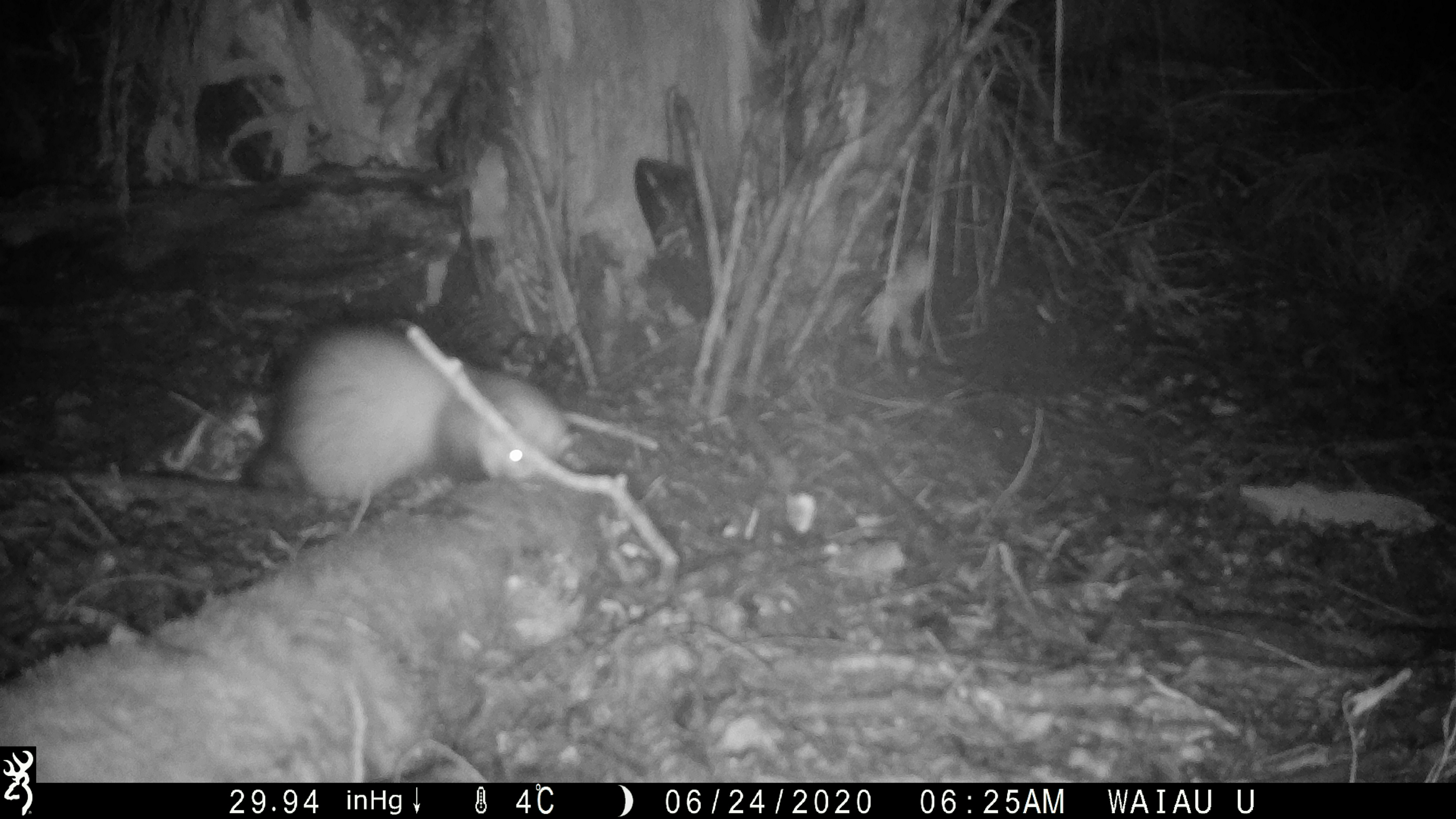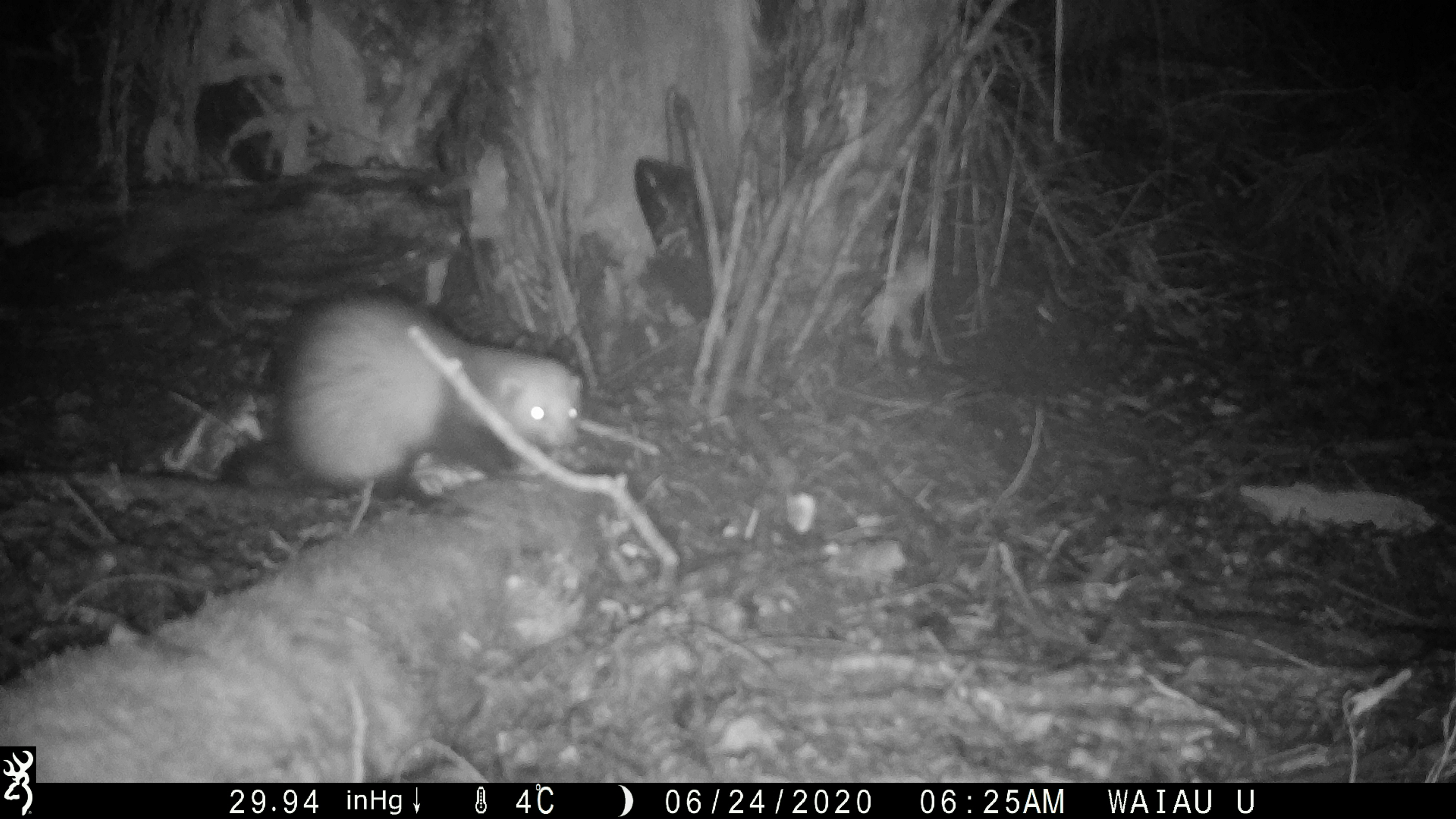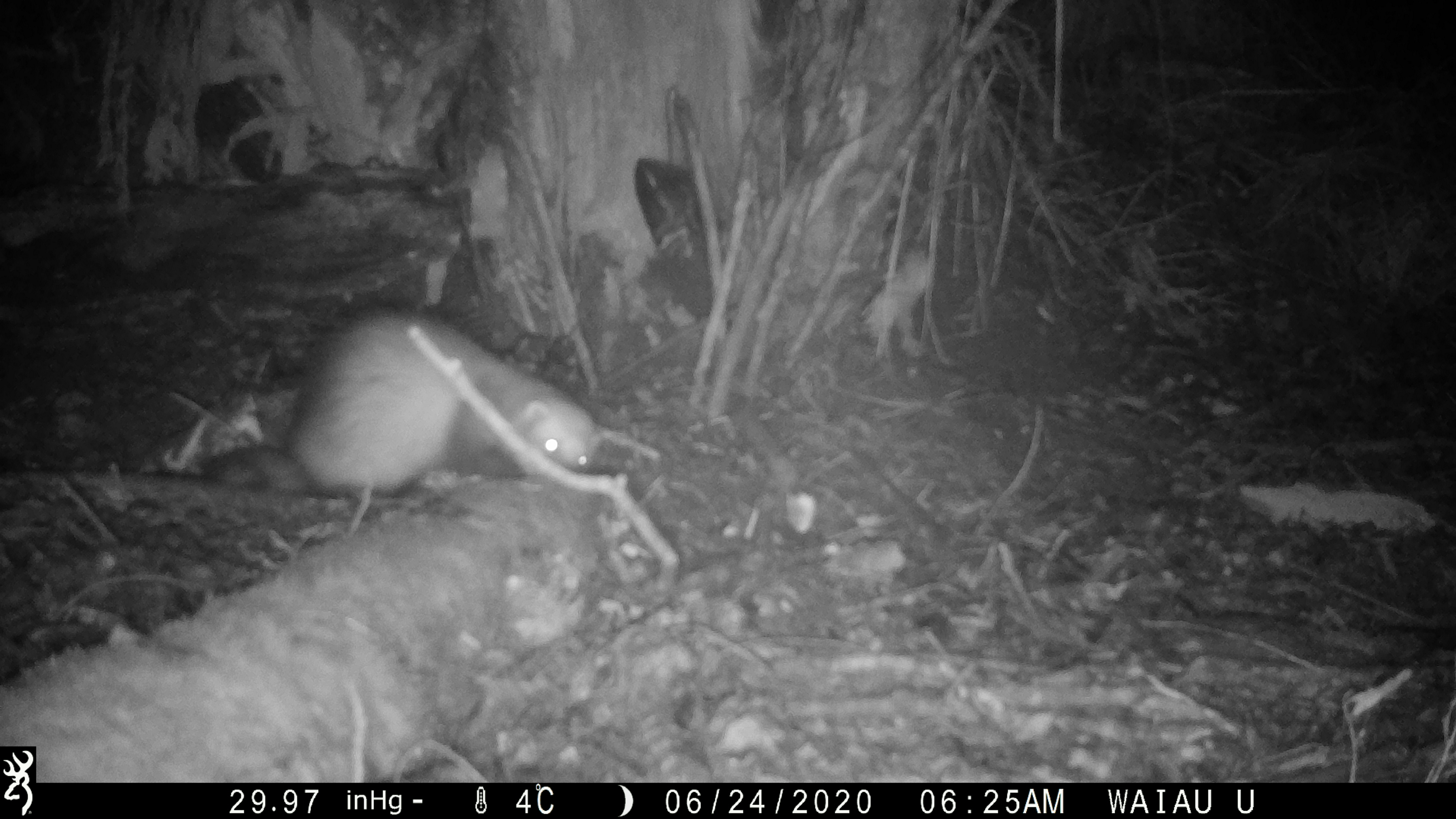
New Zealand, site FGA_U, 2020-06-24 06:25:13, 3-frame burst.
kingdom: Animalia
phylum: Chordata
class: Mammalia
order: Carnivora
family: Mustelidae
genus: Mustela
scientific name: Mustela furo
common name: ferret